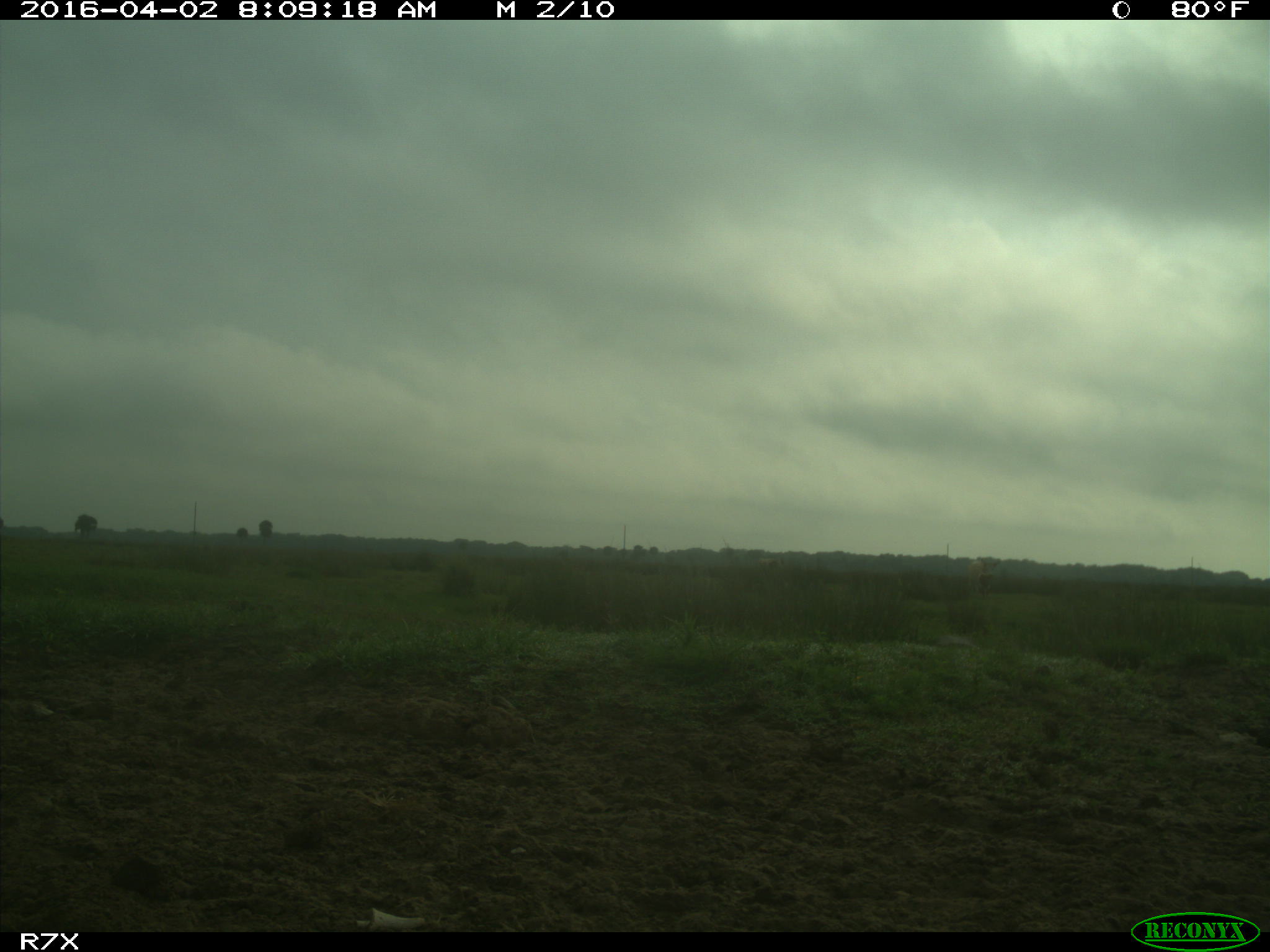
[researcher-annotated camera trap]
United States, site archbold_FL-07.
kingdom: Animalia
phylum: Chordata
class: Mammalia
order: Artiodactyla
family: Bovidae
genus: Bos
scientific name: Bos taurus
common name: domestic cow